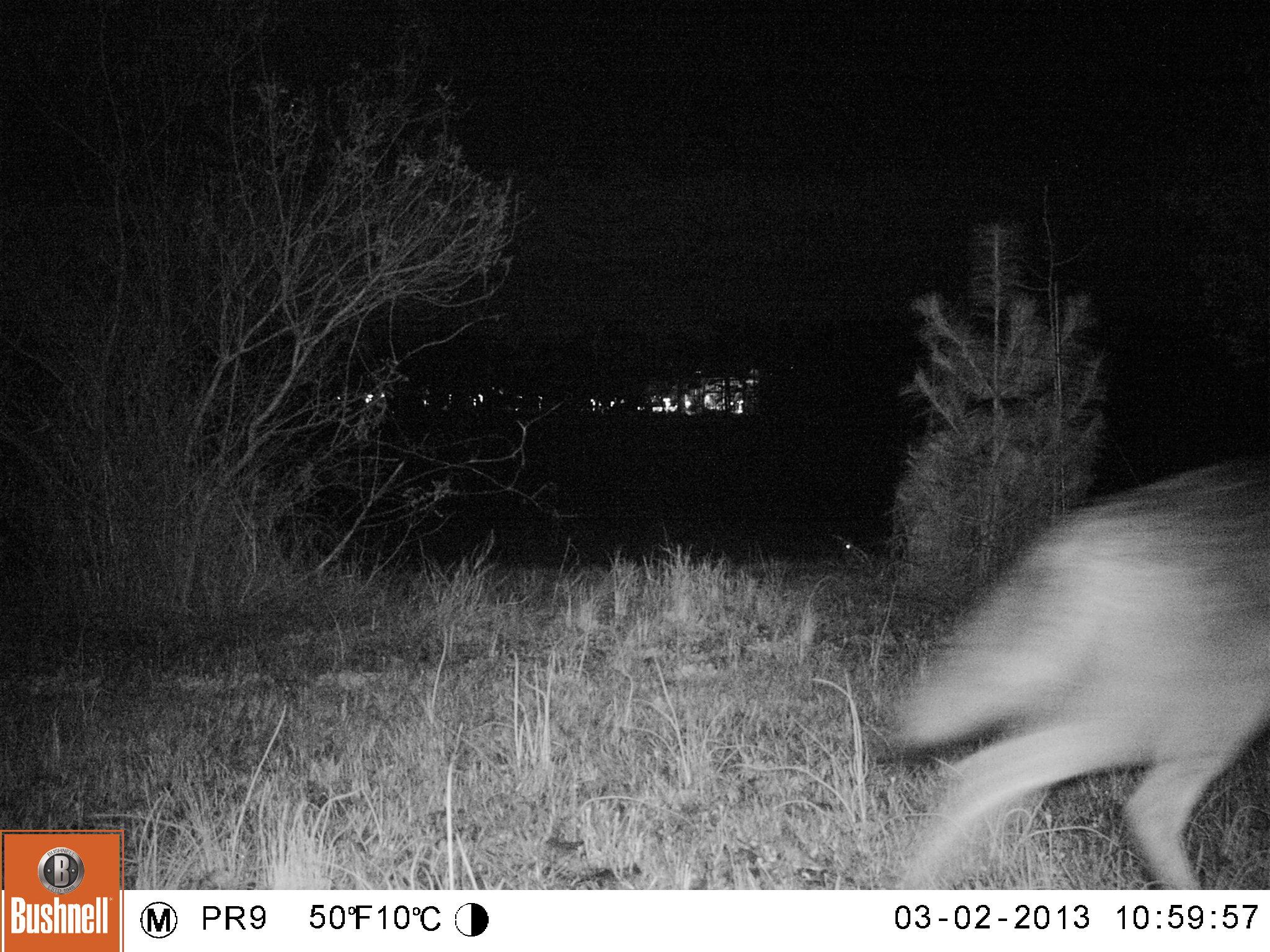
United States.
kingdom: Animalia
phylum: Chordata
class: Mammalia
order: Carnivora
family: Canidae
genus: Canis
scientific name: Canis latrans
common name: coyote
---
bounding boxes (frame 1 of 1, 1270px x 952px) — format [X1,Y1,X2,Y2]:
Coyote: [870,453,1270,878]